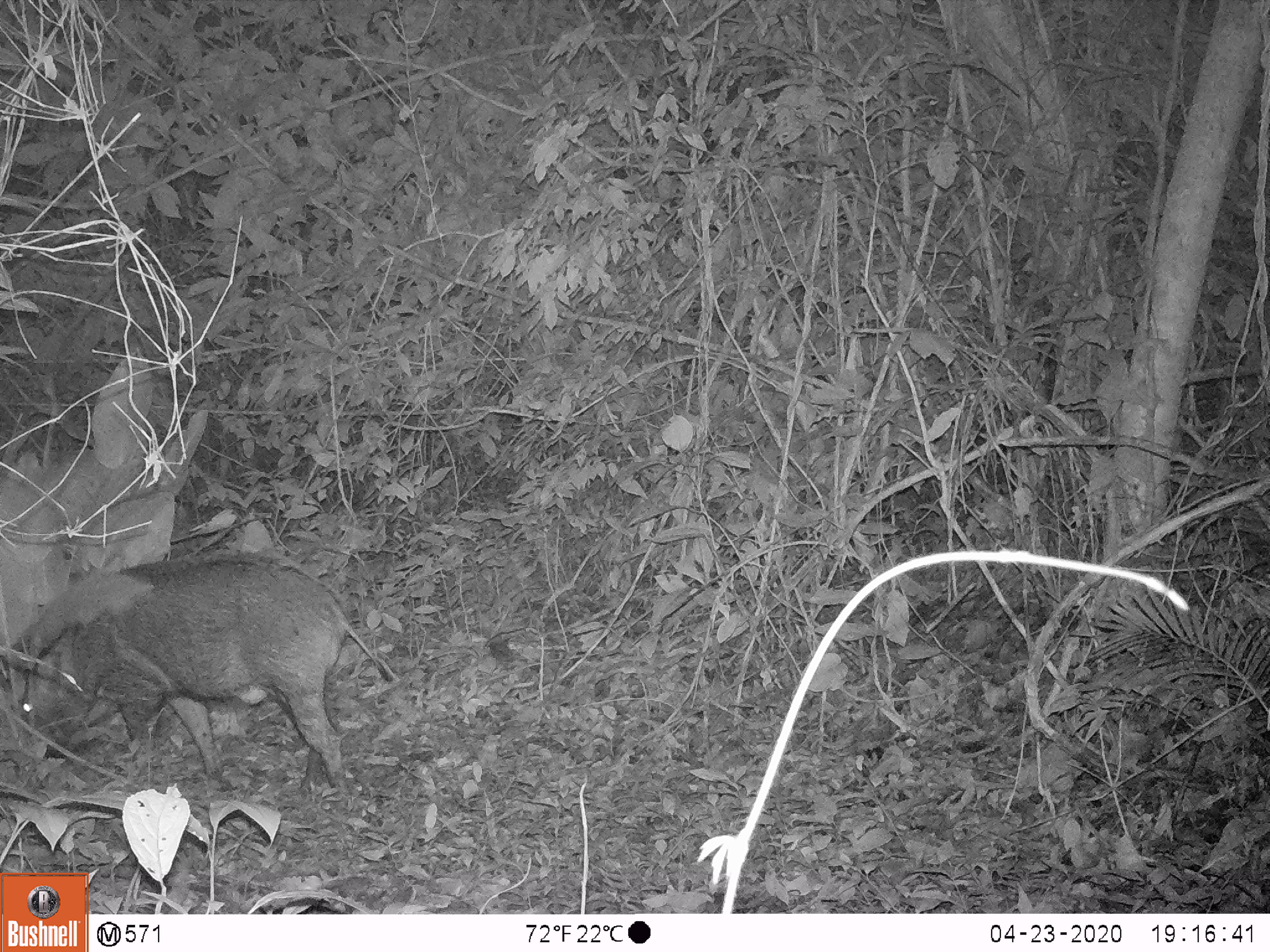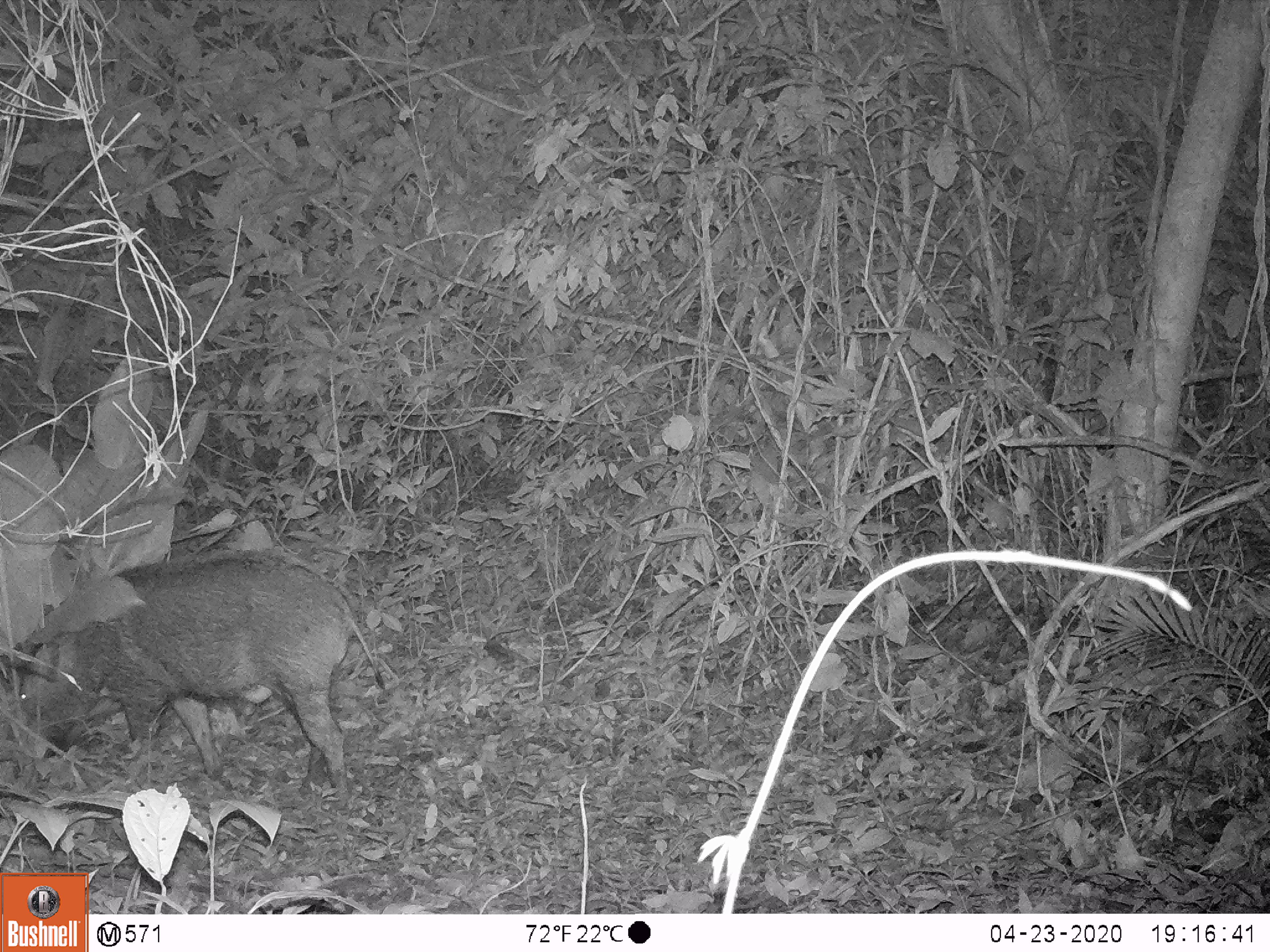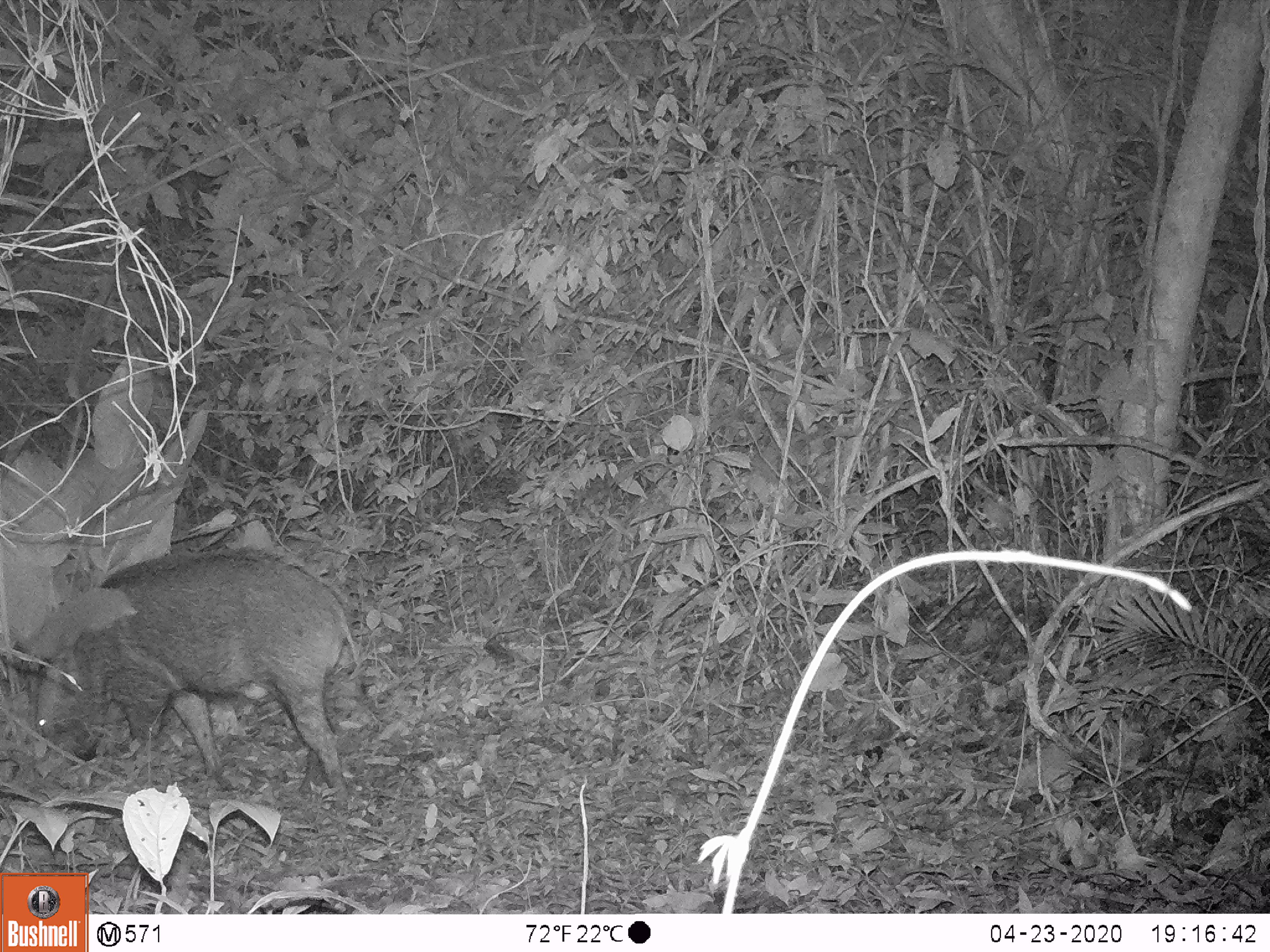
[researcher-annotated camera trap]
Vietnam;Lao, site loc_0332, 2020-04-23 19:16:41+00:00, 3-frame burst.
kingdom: Animalia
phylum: Chordata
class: Mammalia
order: Artiodactyla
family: Suidae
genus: Sus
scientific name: Sus scrofa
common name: eurasian wild pig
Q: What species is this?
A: Eurasian wild pig (Sus scrofa).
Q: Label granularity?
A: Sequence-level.